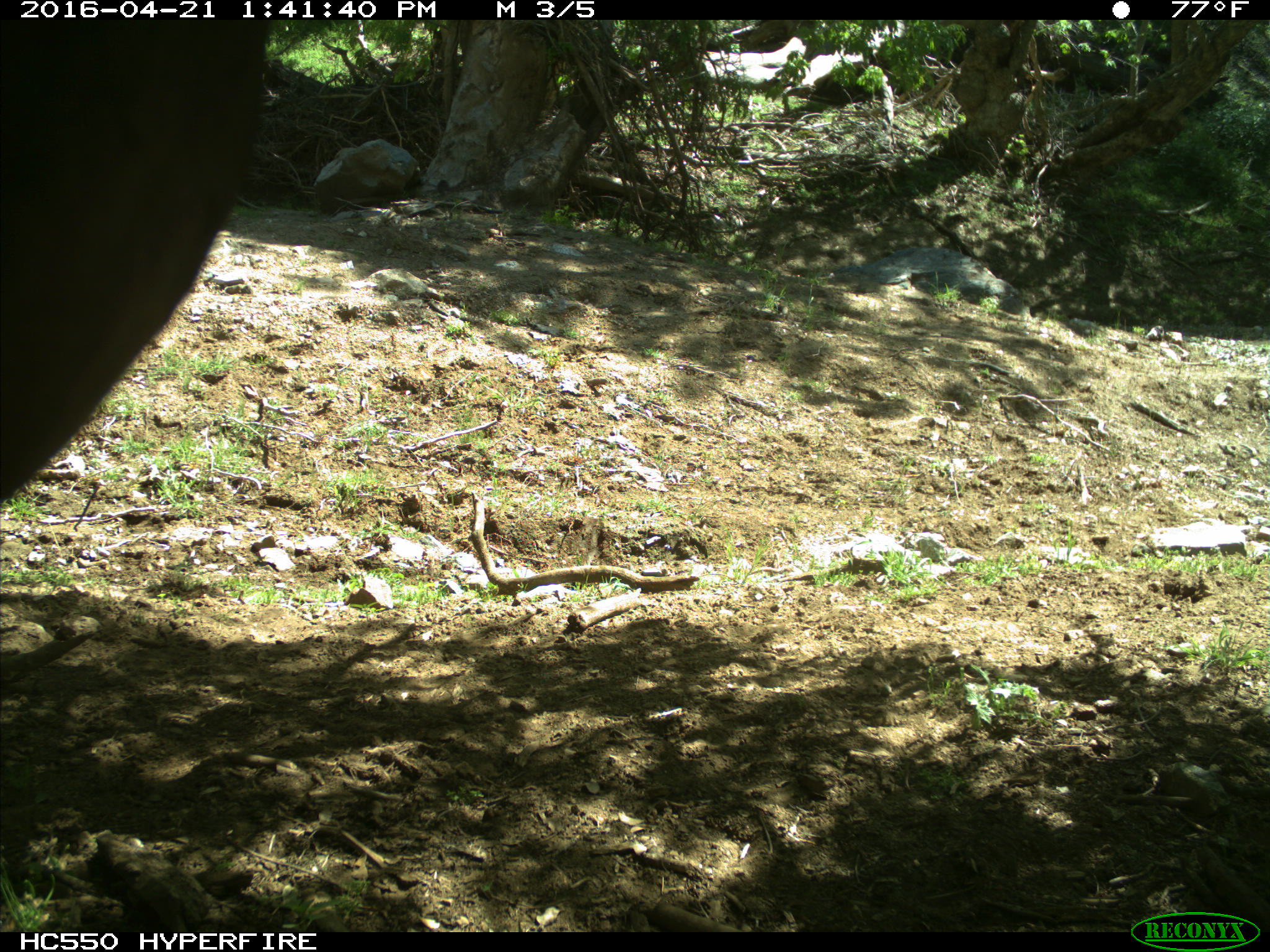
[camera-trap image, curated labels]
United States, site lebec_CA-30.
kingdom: Animalia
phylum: Chordata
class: Mammalia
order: Artiodactyla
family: Bovidae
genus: Bos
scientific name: Bos taurus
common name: domestic cow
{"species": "Bos taurus (domestic cow)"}